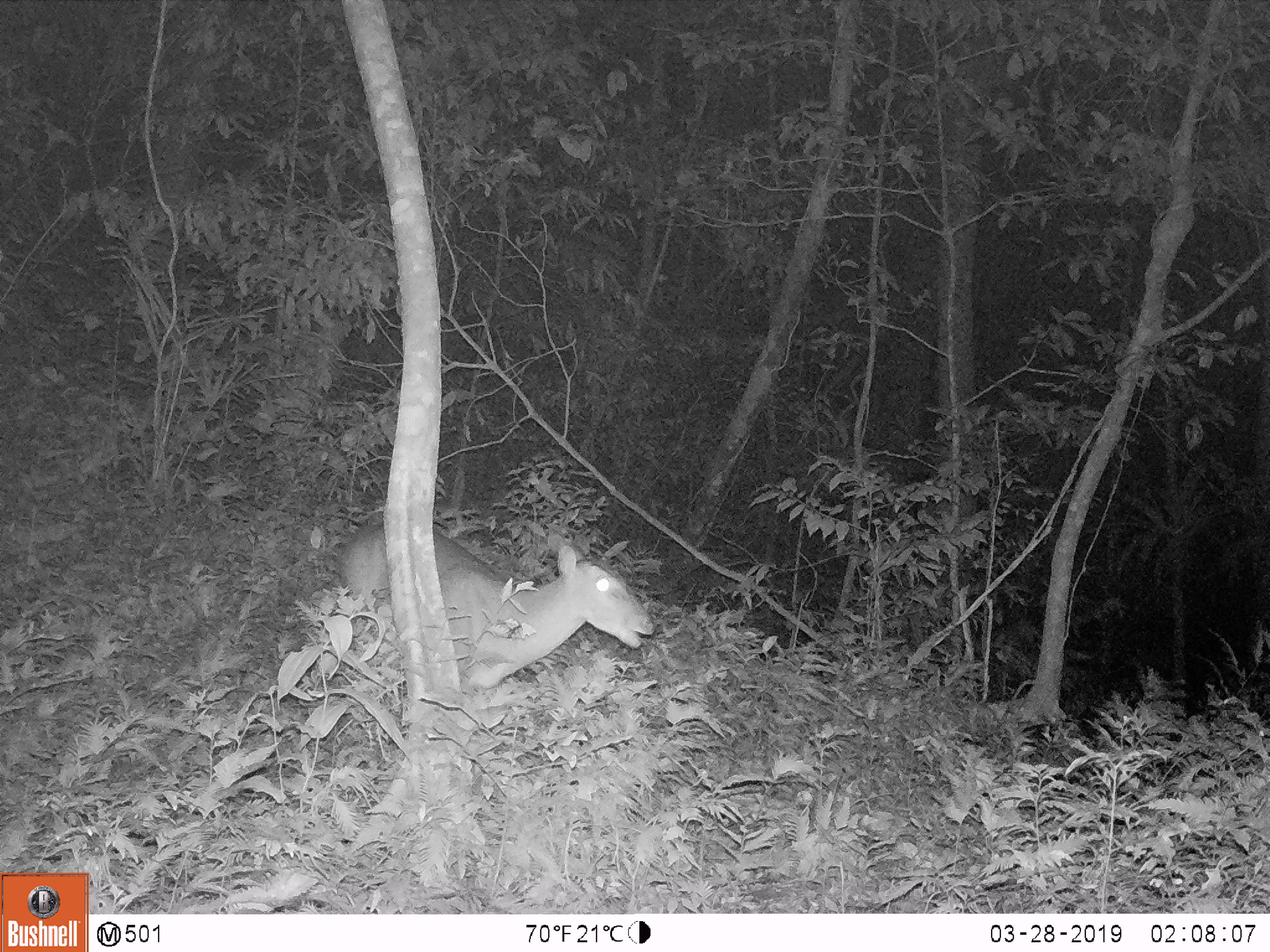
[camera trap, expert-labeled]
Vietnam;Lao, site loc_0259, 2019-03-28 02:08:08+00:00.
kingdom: Animalia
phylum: Chordata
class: Mammalia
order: Artiodactyla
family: Cervidae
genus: Muntiacus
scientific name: Muntiacus vuquangensis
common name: large-antlered muntjac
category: large antlered muntjac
Large antlered muntjac (large-antlered muntjac) (Muntiacus vuquangensis). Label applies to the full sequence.